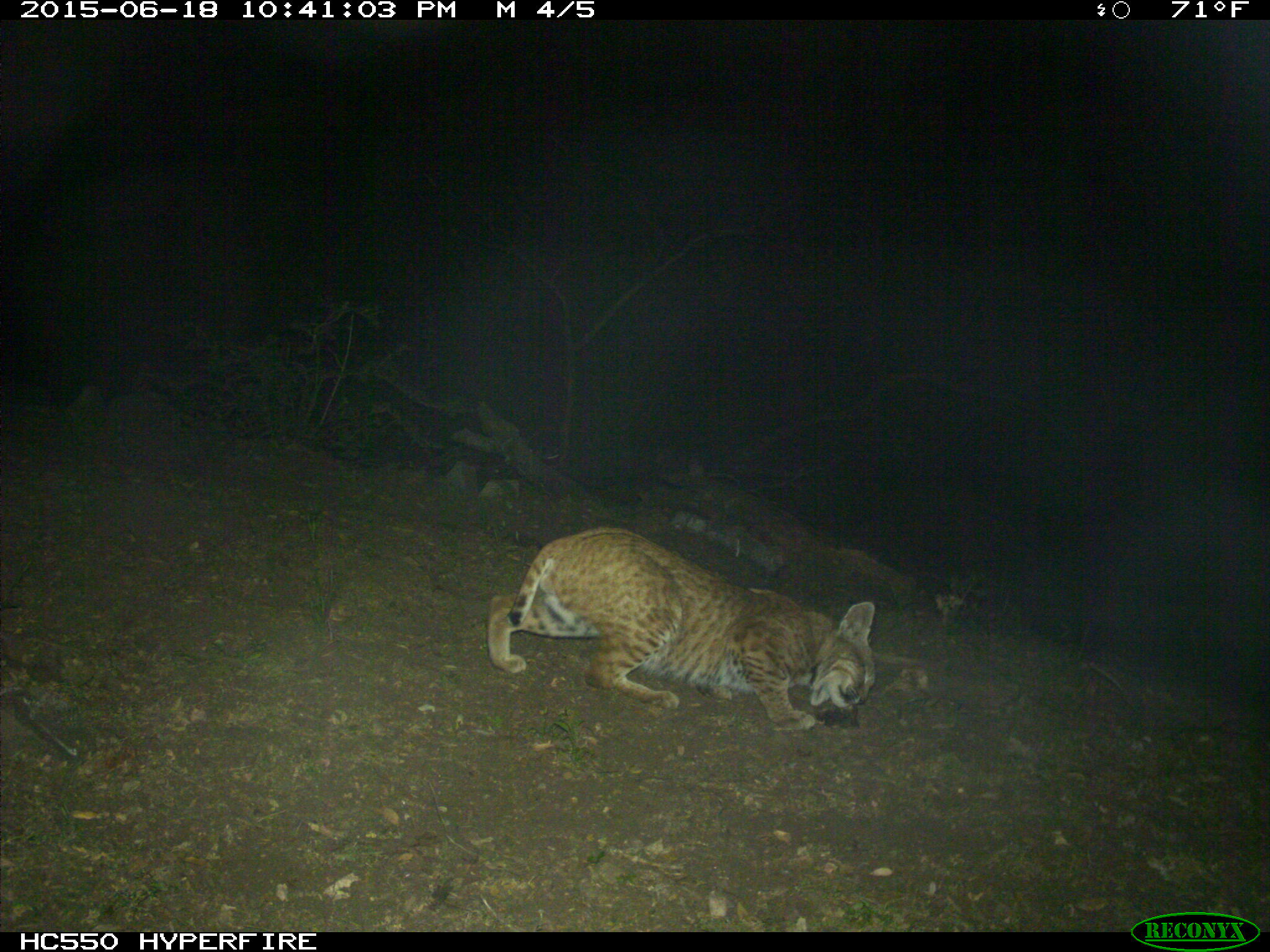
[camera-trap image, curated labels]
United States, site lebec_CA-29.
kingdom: Animalia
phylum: Chordata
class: Mammalia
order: Carnivora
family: Felidae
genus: Lynx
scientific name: Lynx rufus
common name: bobcat